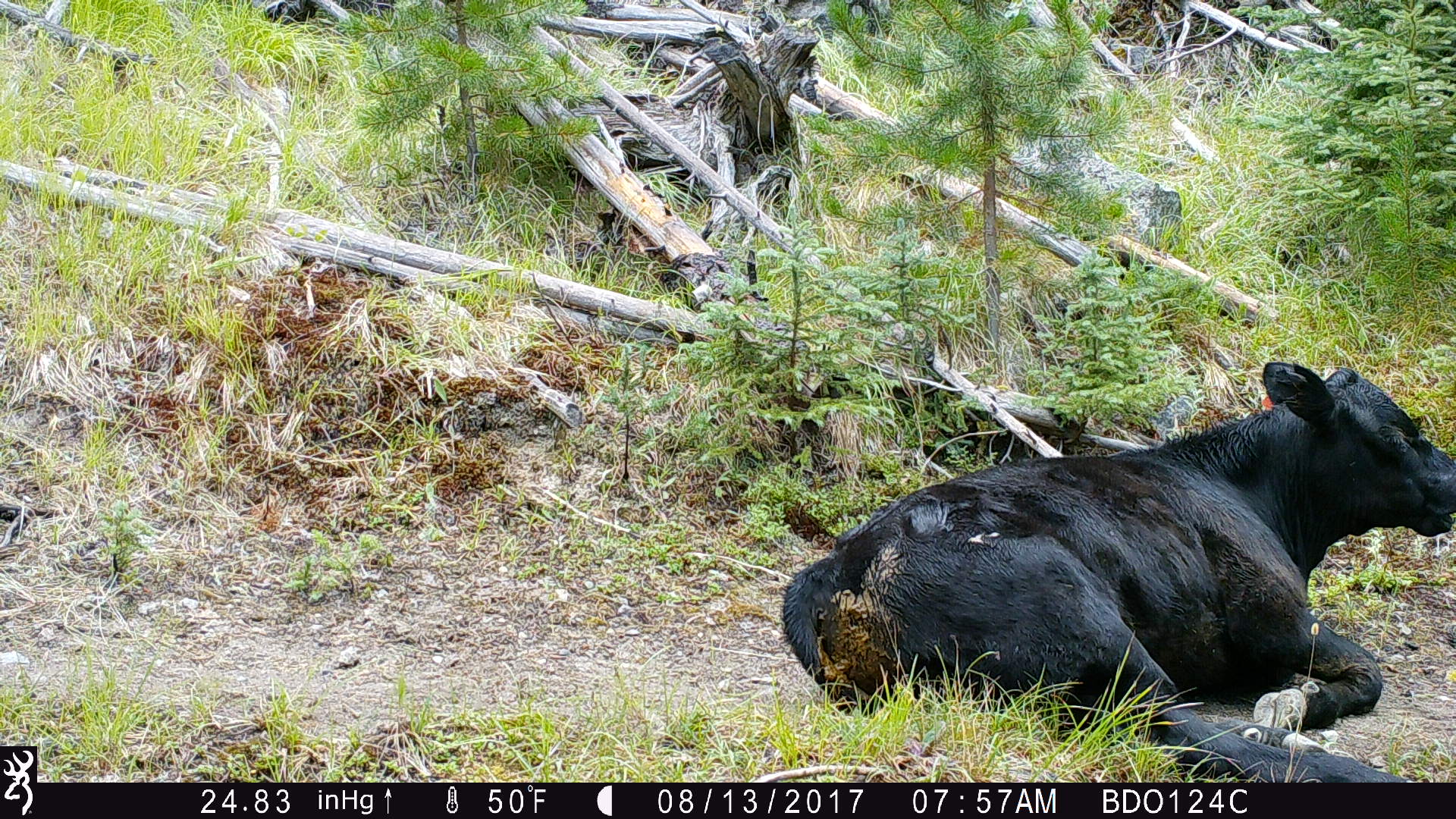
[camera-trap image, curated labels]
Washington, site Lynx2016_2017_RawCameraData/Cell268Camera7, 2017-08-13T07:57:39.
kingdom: Animalia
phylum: Chordata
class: Mammalia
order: Artiodactyla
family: Bovidae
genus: Bos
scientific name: Bos taurus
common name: domestic cattle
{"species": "domestic cattle (Bos taurus)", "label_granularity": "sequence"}